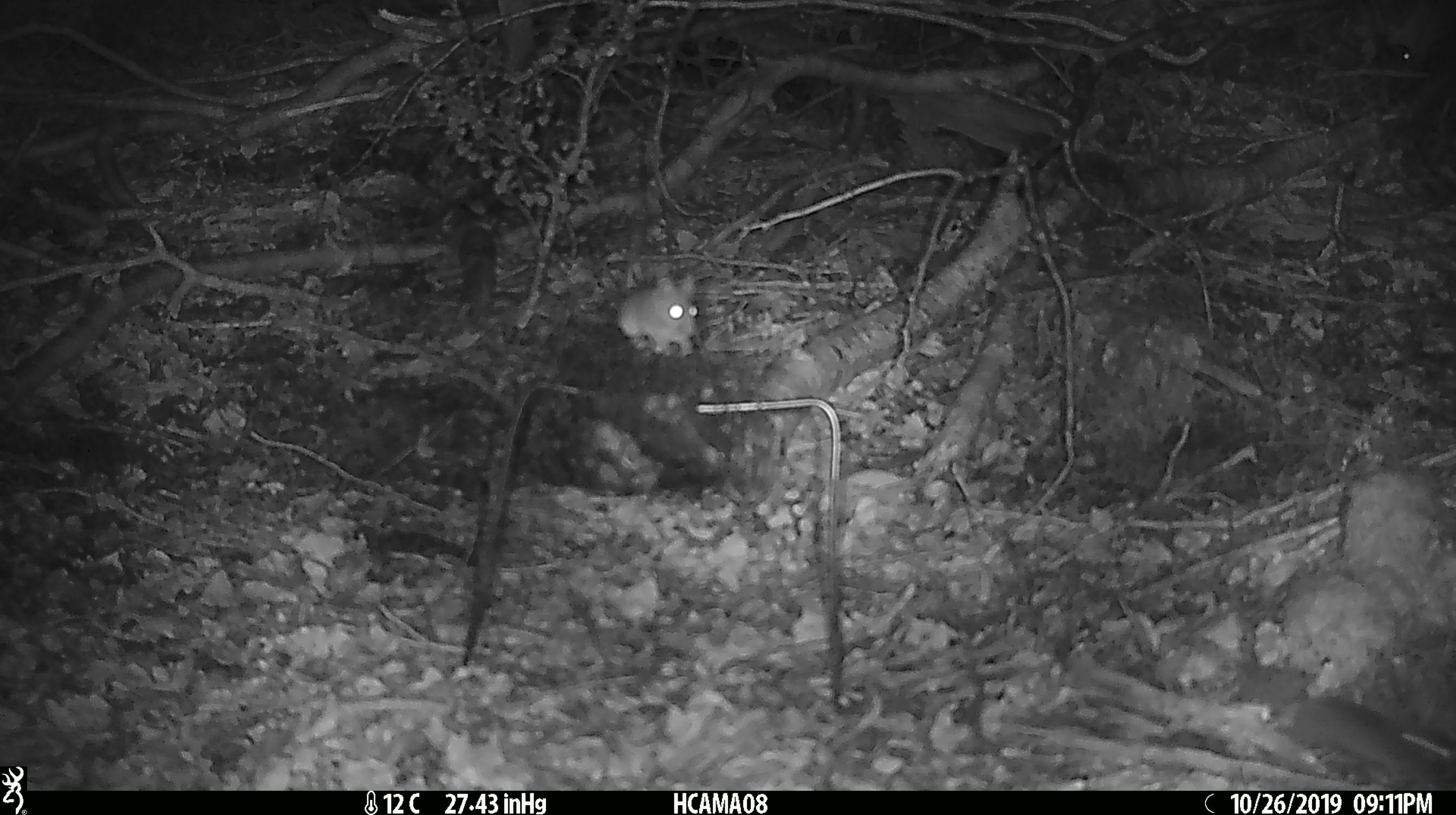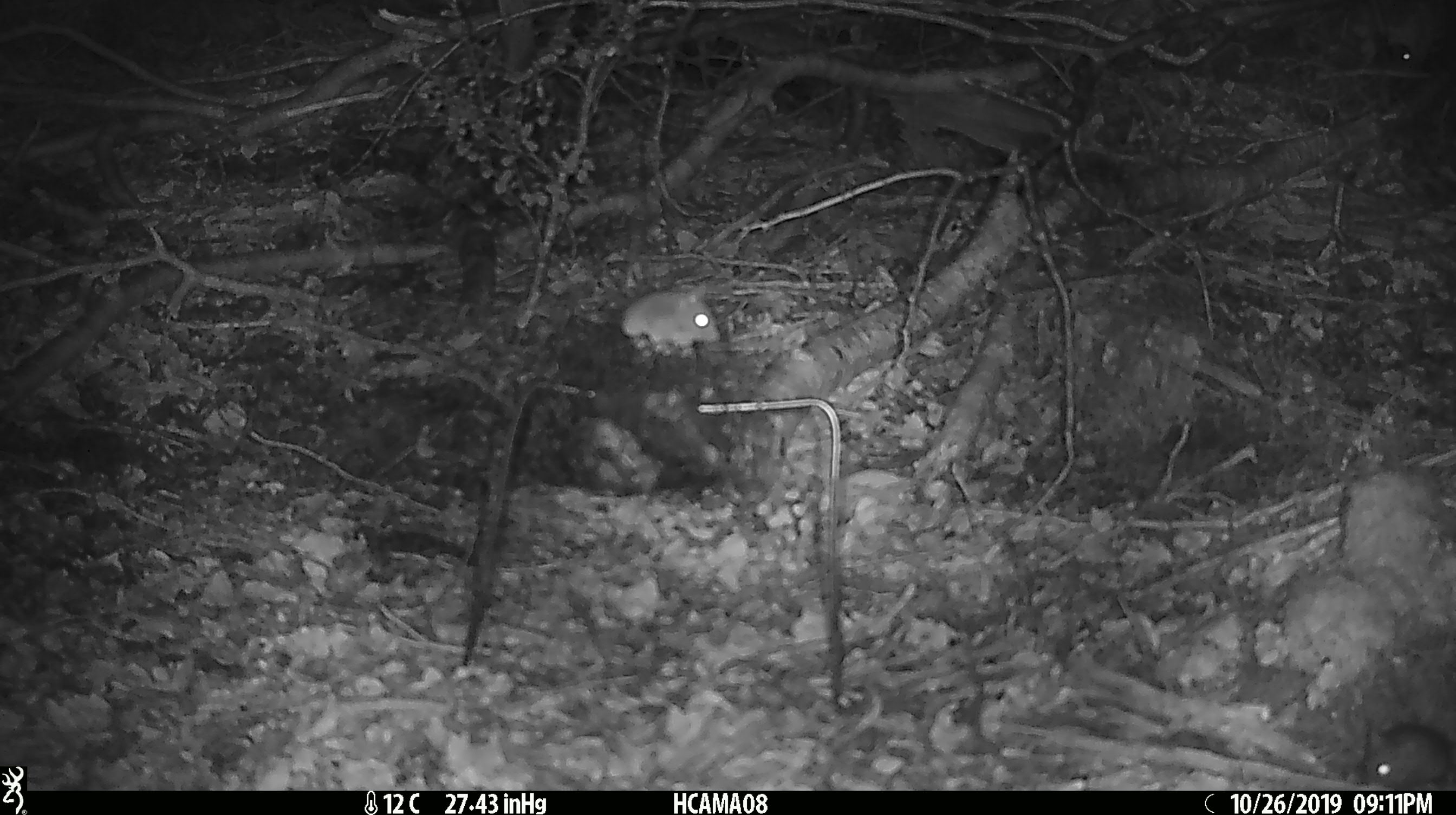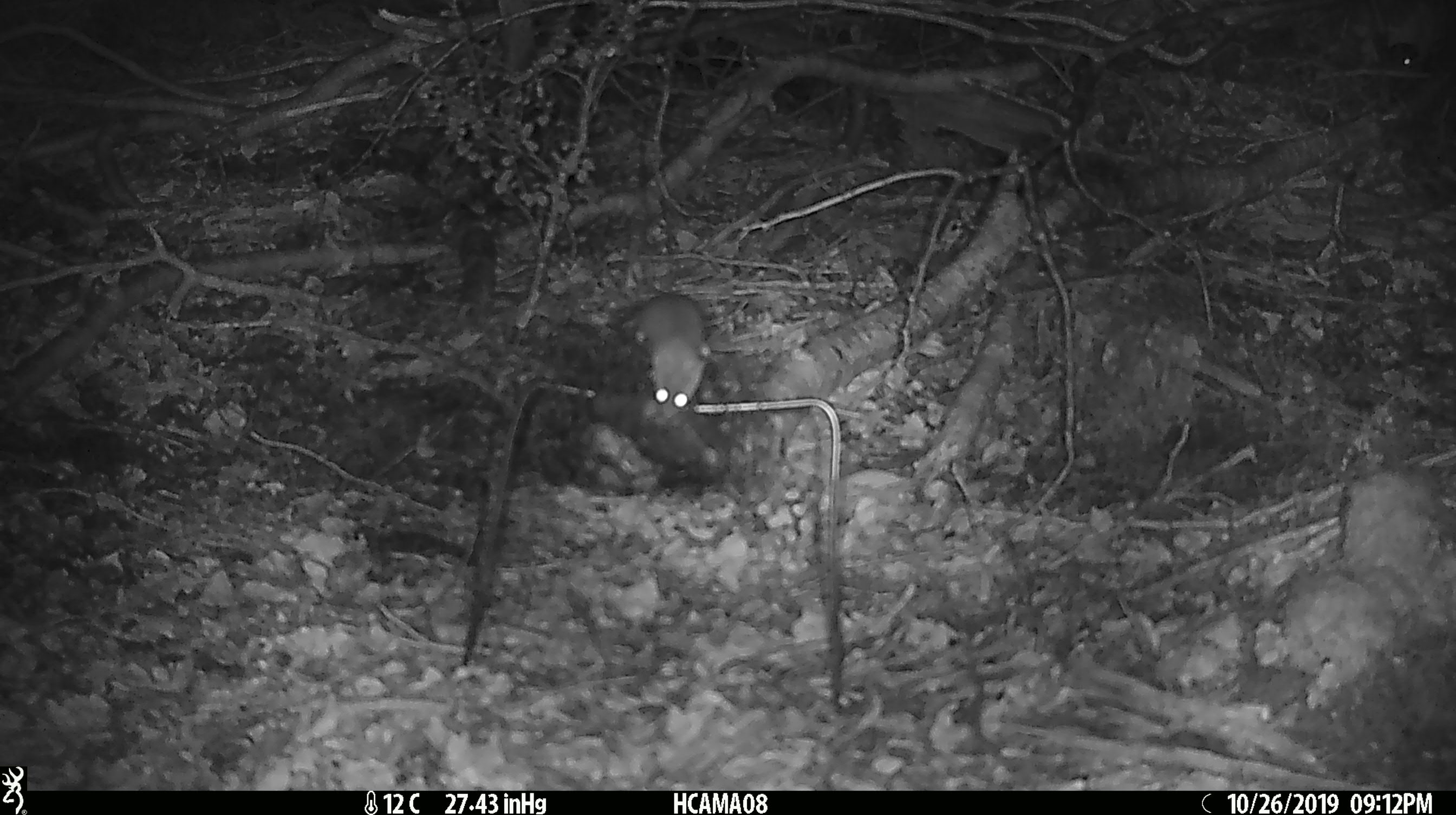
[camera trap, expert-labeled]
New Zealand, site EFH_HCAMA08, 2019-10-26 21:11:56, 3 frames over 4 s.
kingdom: Animalia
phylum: Chordata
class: Mammalia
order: Rodentia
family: Muridae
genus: Mus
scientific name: Mus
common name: mouse